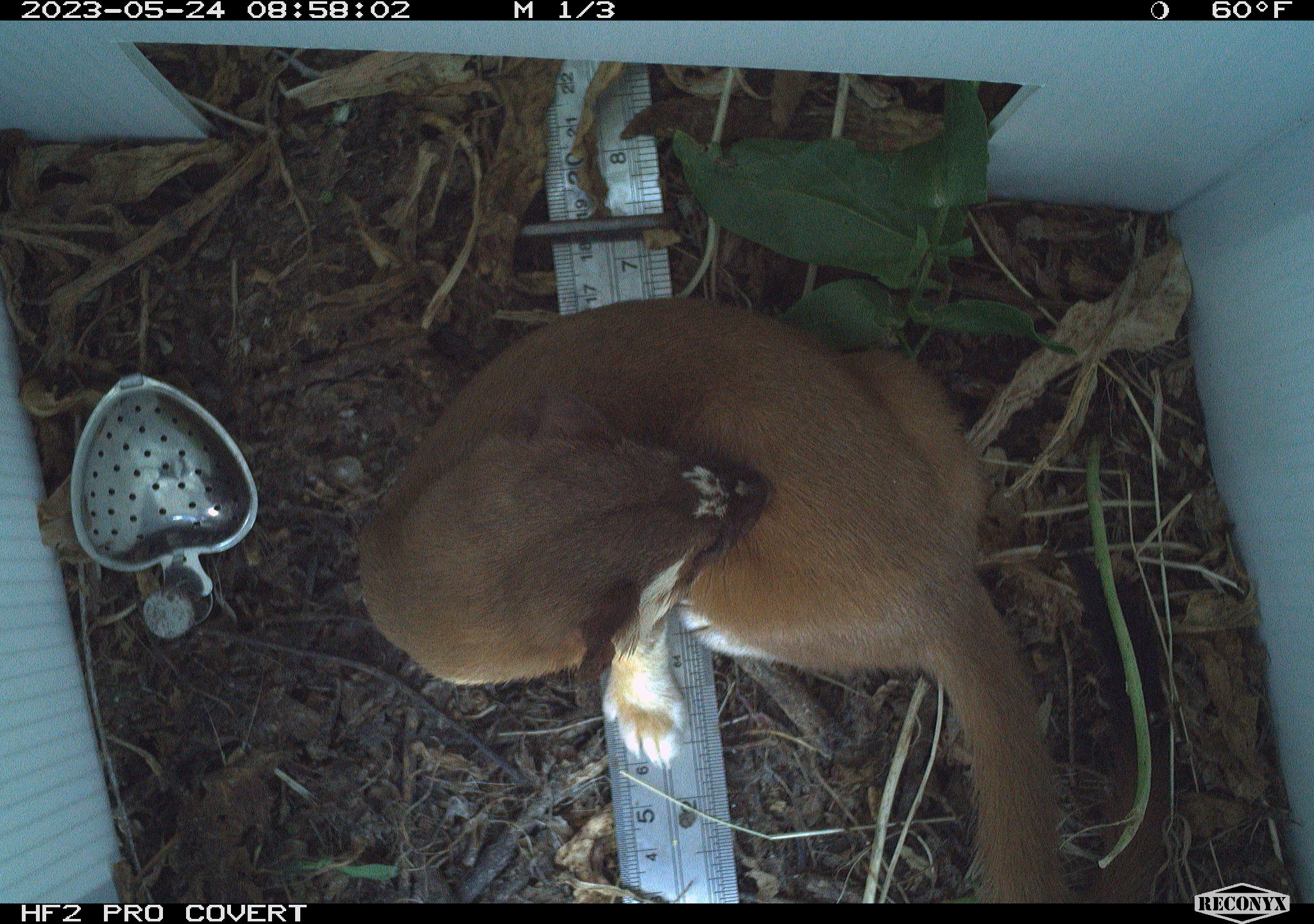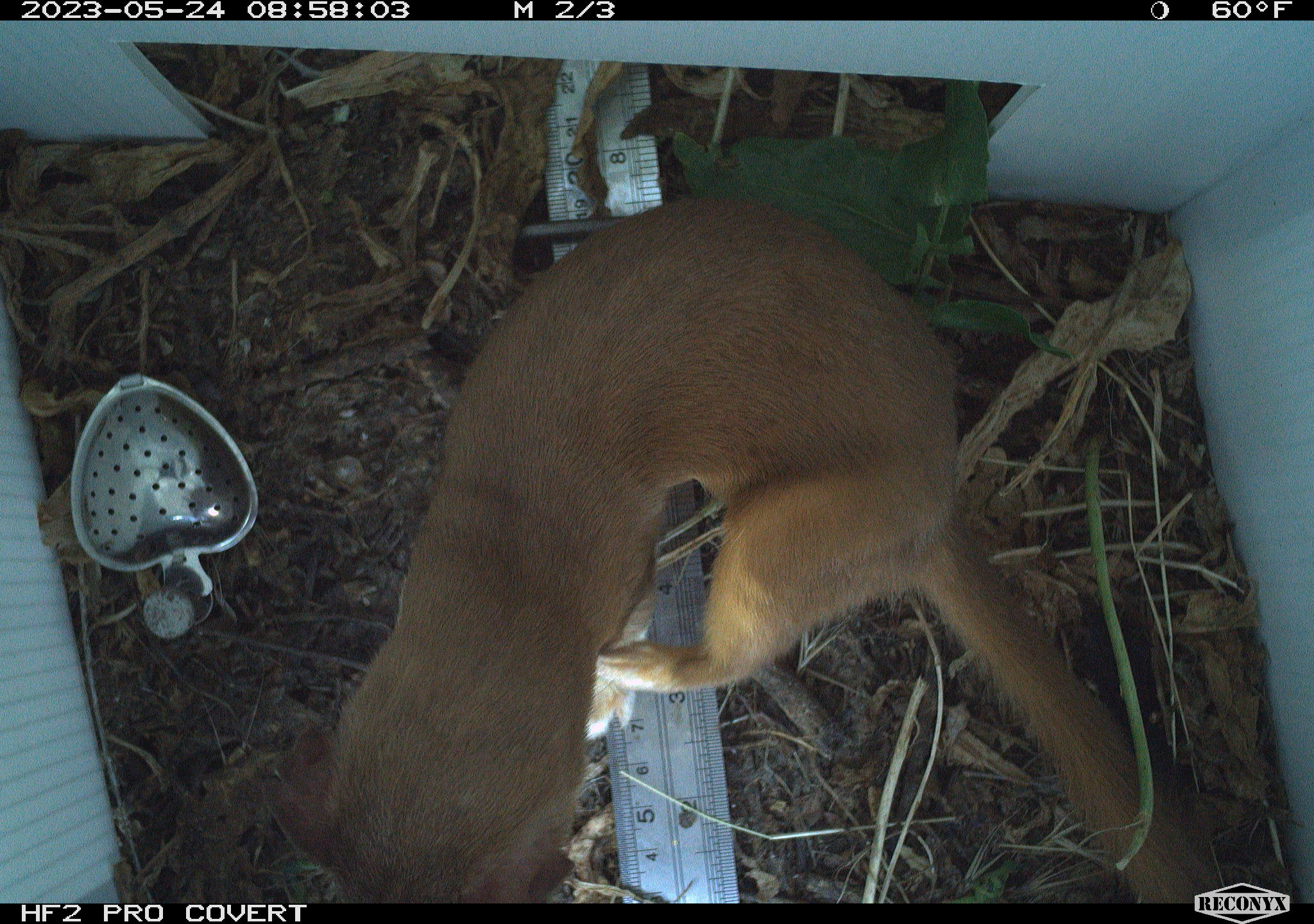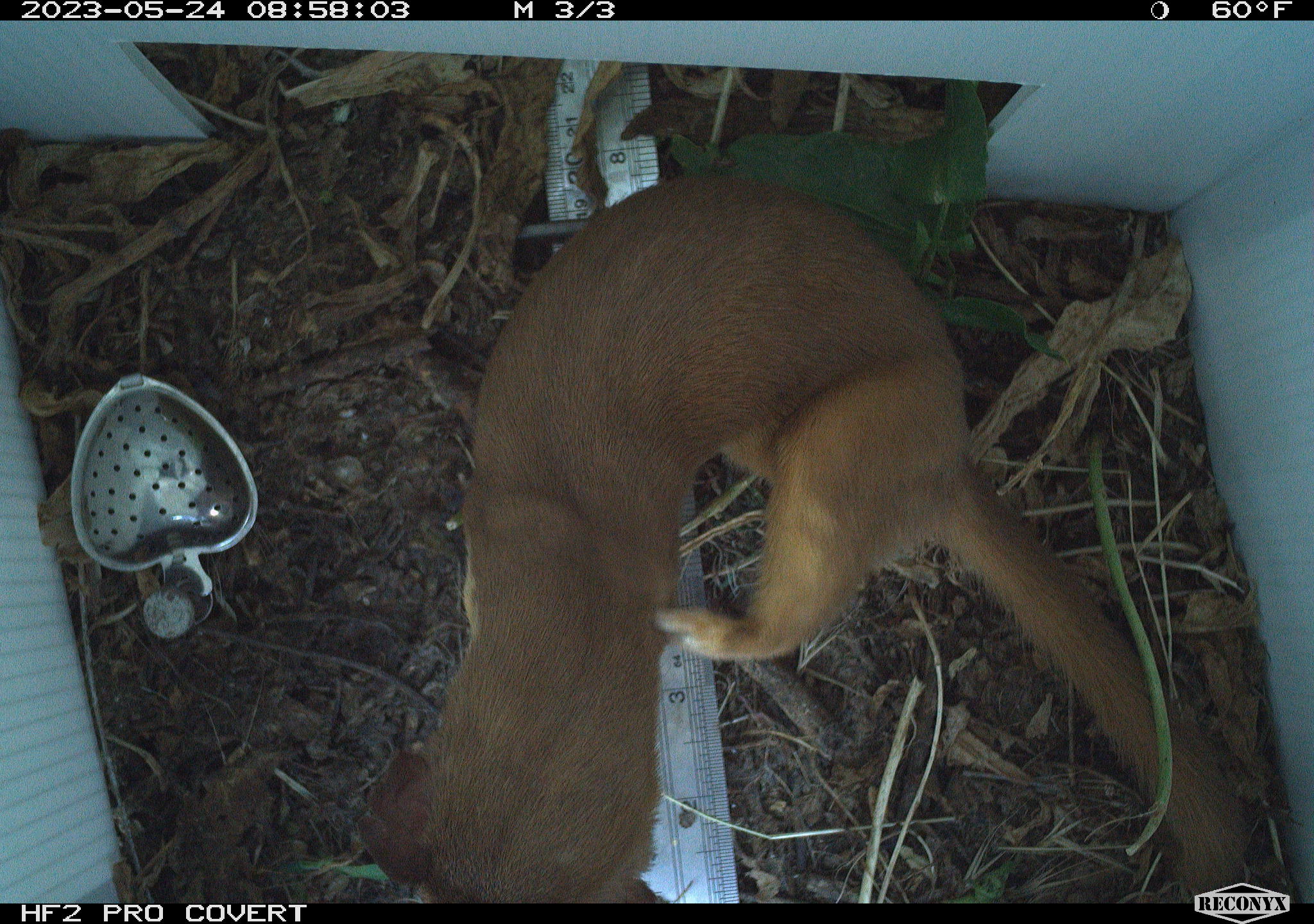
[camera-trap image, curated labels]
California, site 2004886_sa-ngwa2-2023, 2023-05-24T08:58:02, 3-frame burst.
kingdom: Animalia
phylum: Chordata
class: Mammalia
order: Carnivora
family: Mustelidae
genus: Neogale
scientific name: Neogale frenata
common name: long-tailed weasel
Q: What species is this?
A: Long-tailed weasel (Neogale frenata).